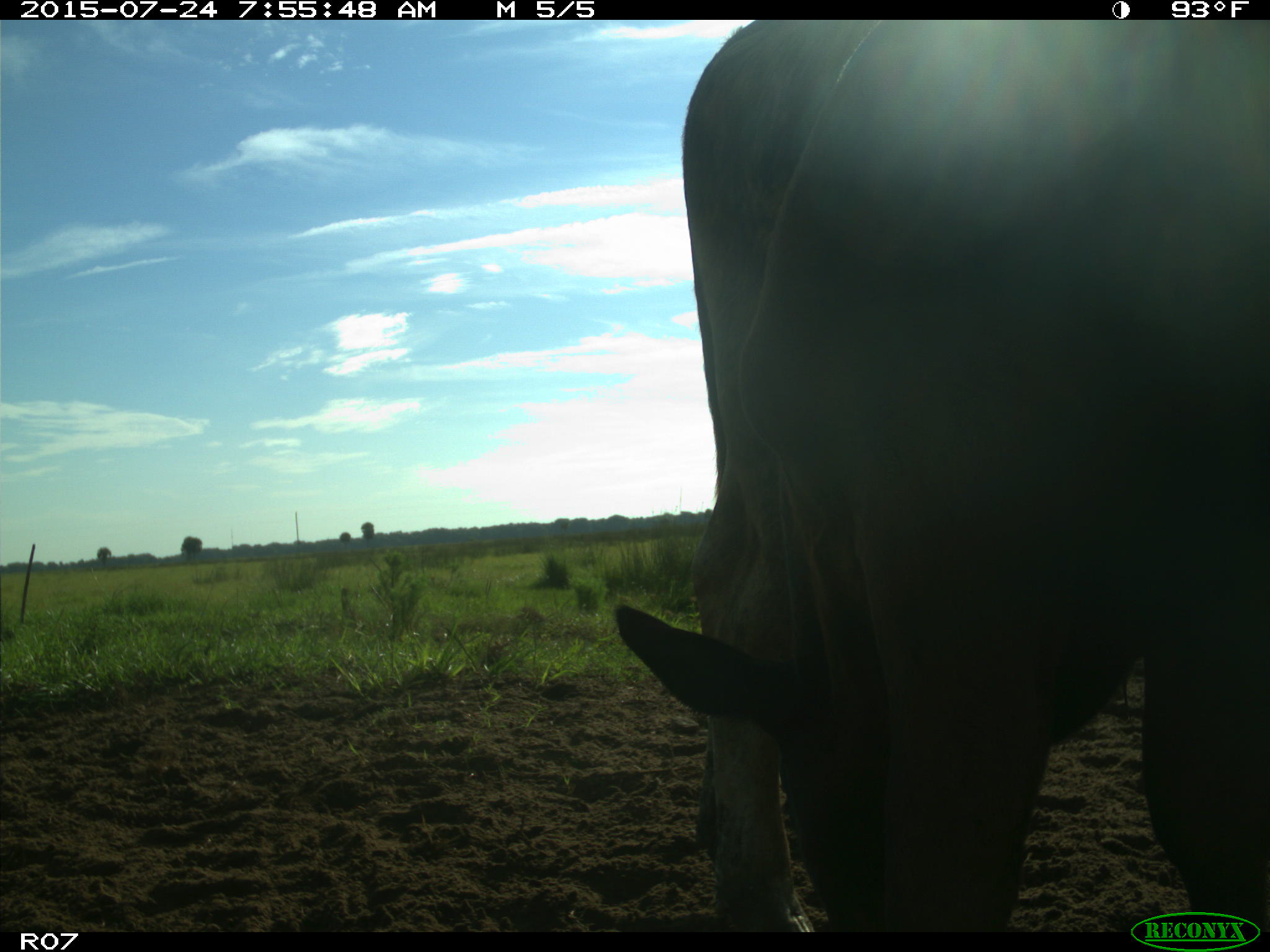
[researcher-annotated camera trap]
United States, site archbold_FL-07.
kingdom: Animalia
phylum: Chordata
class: Mammalia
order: Artiodactyla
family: Bovidae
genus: Bos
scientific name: Bos taurus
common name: domestic cow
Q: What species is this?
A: Bos taurus (domestic cow).